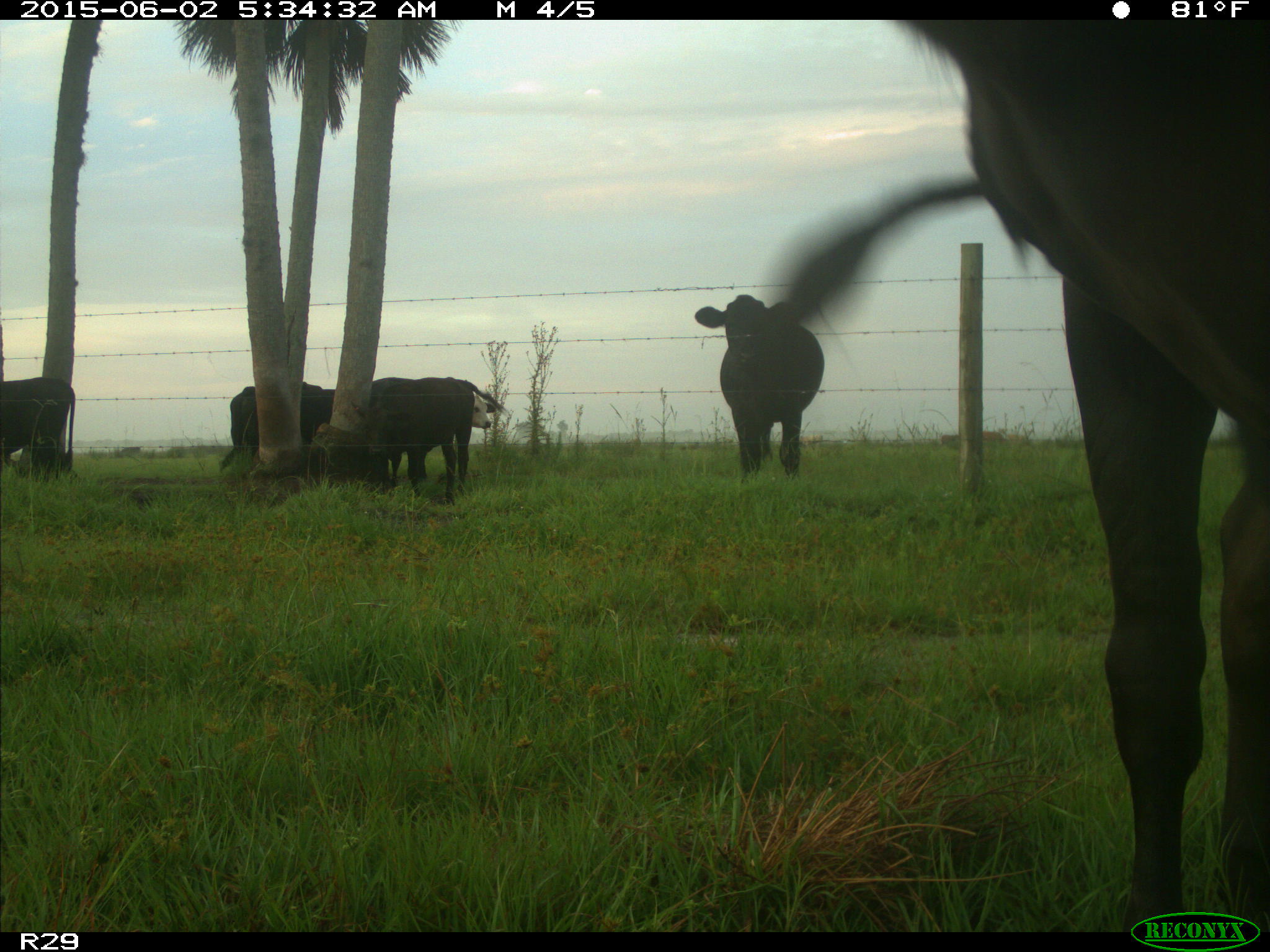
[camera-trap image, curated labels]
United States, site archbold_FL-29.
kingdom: Animalia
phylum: Chordata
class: Mammalia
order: Artiodactyla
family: Bovidae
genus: Bos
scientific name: Bos taurus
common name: domestic cow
Bos taurus (domestic cow).